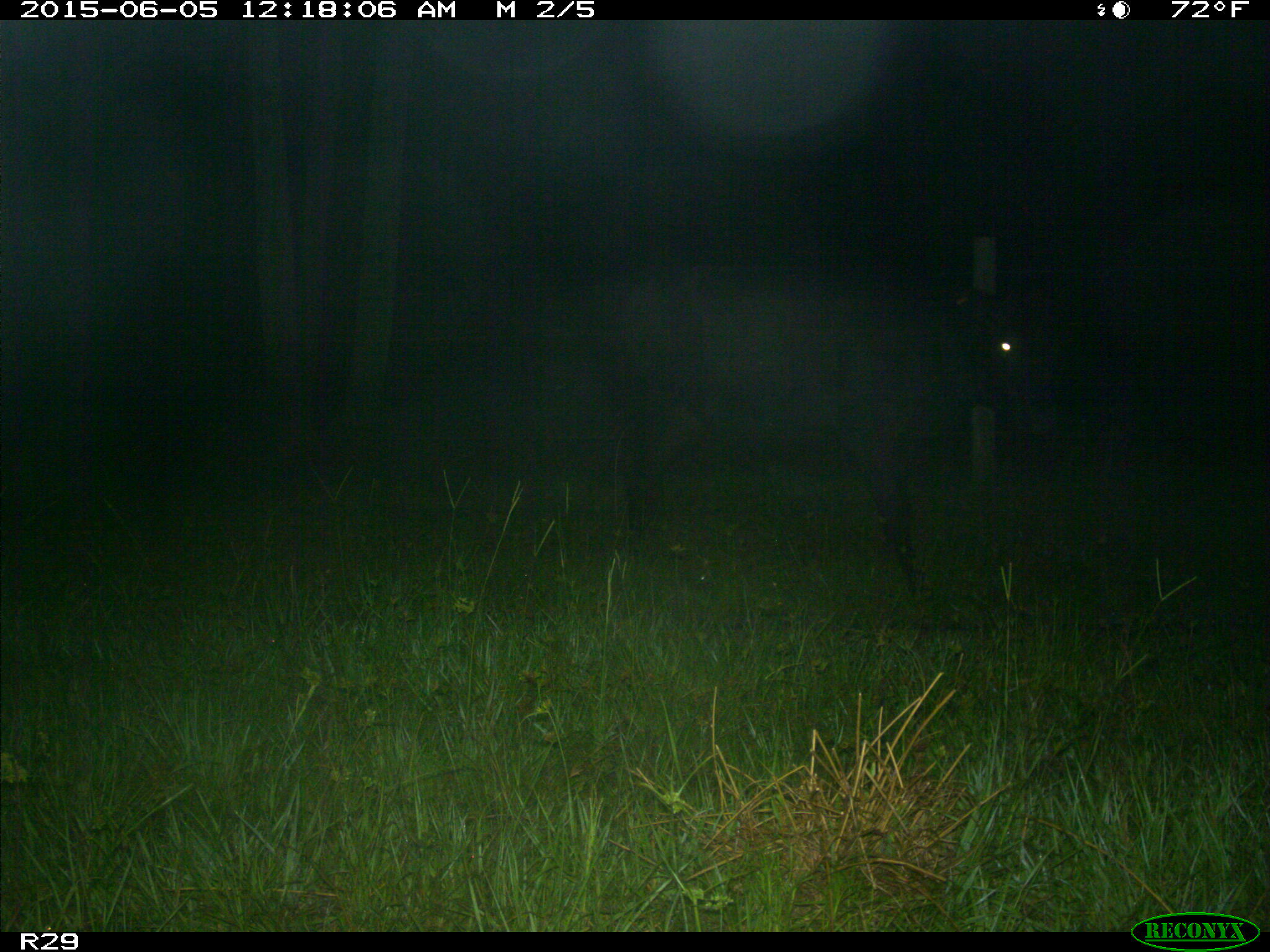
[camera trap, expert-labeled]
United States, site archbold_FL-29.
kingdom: Animalia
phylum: Chordata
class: Mammalia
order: Artiodactyla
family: Bovidae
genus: Bos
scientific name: Bos taurus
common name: domestic cow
Bos taurus (domestic cow).